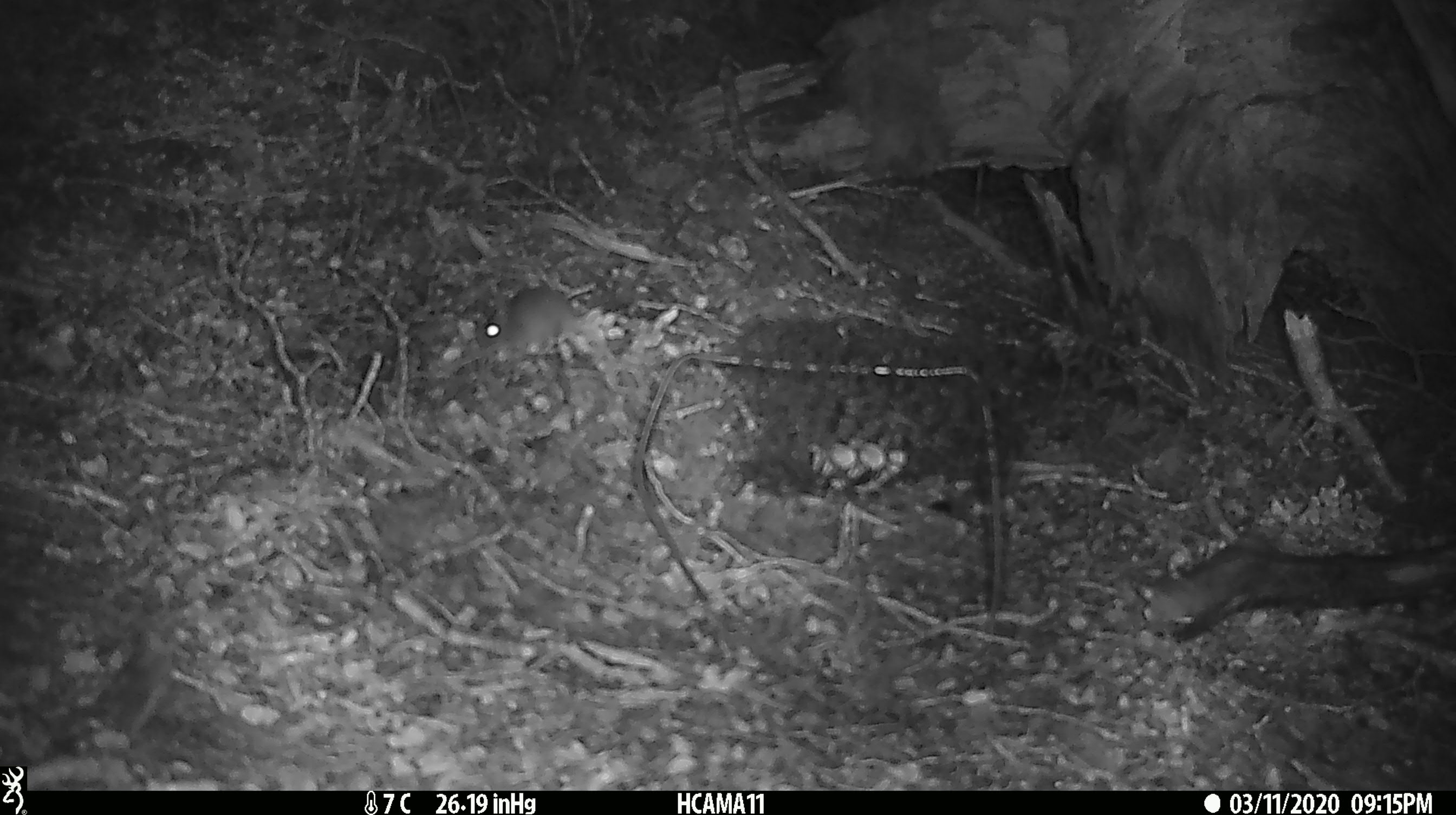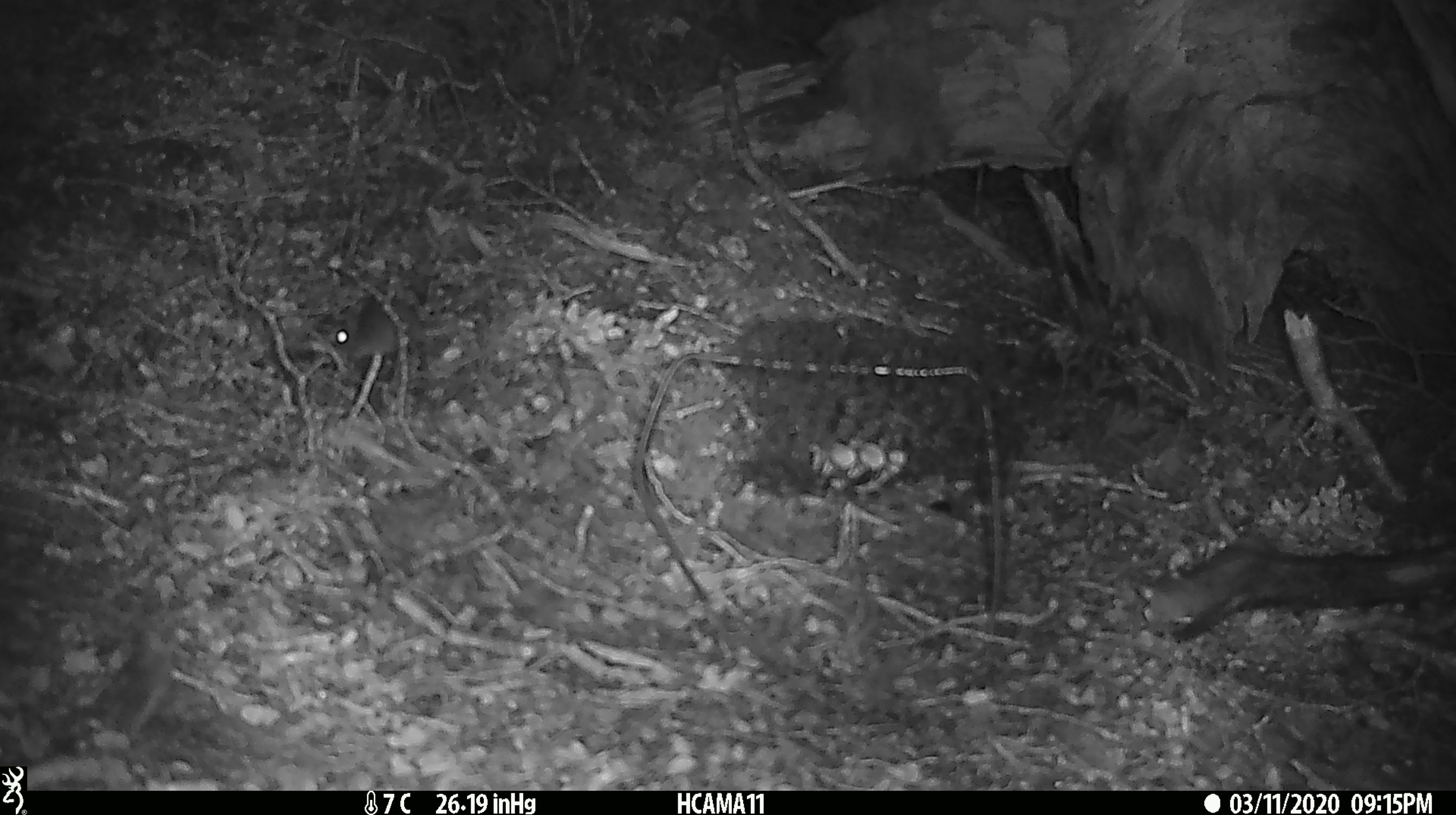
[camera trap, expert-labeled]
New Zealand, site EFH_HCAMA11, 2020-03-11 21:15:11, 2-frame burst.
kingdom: Animalia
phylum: Chordata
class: Mammalia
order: Rodentia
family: Muridae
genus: Mus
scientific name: Mus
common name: mouse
Mouse (Mus).